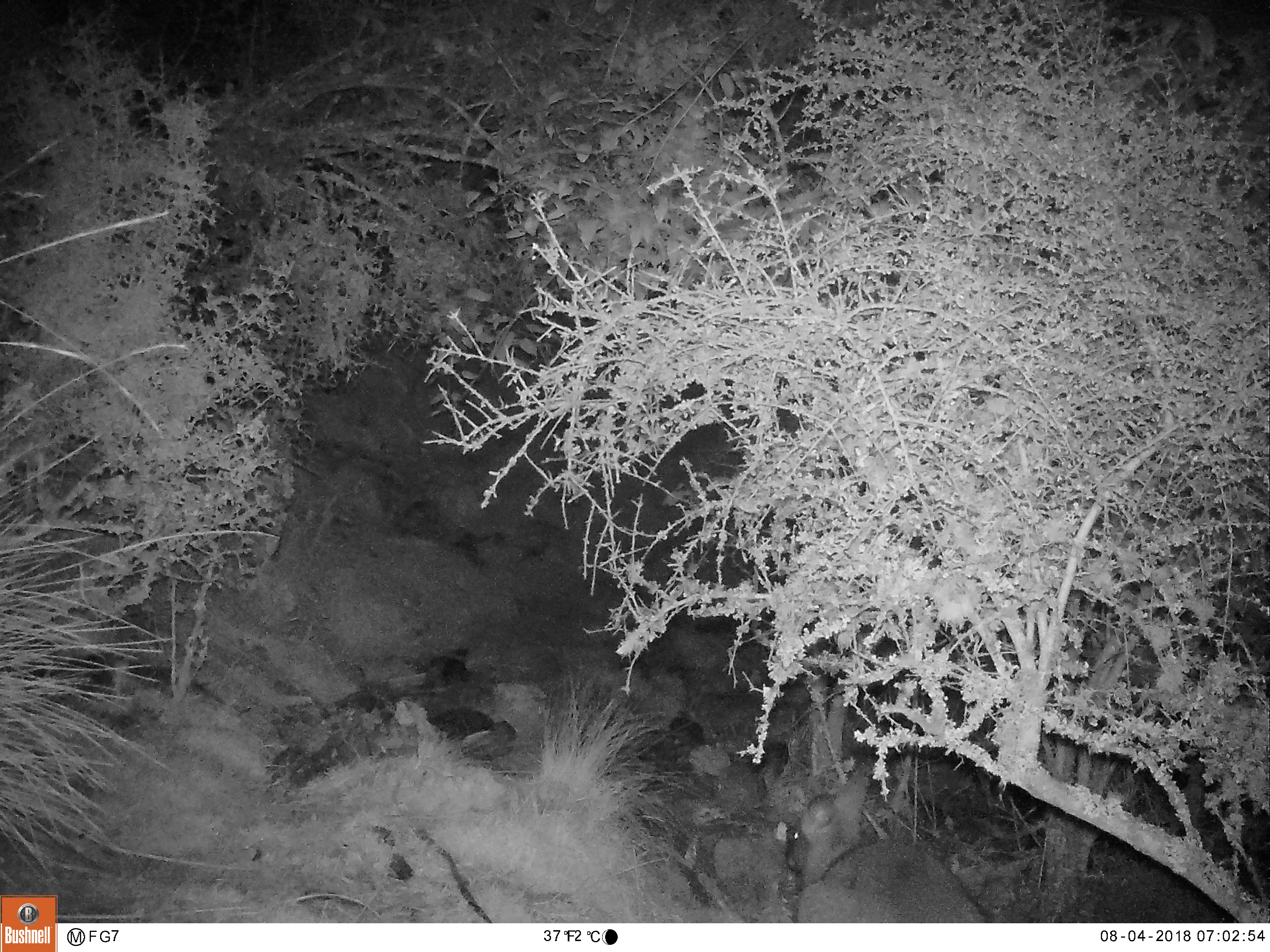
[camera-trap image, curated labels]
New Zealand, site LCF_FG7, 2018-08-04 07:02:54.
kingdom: Animalia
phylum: Chordata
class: Mammalia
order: Diprotodontia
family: Macropodidae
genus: Notamacropus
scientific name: Notamacropus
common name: wallaby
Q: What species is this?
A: Wallaby (Notamacropus).